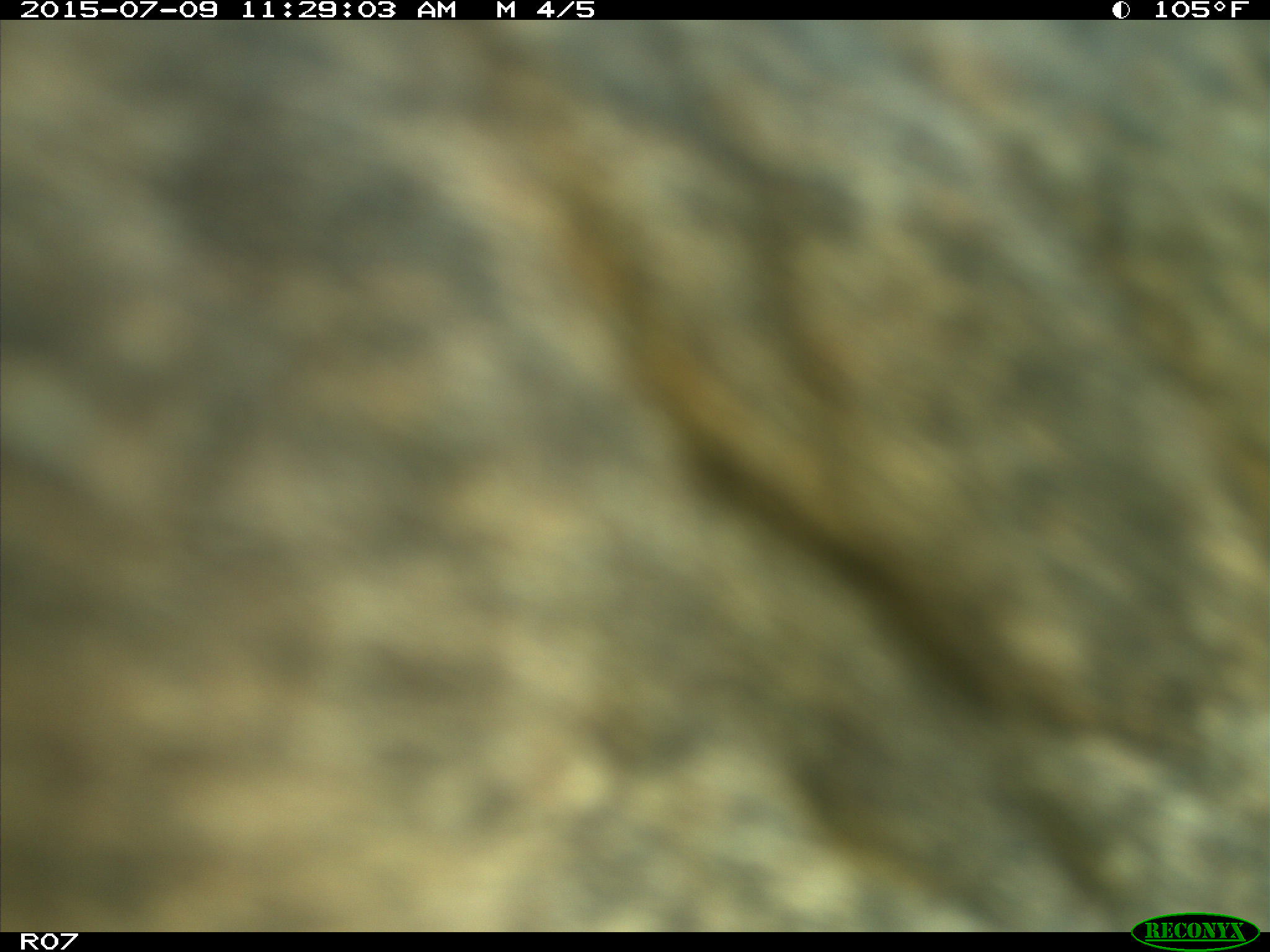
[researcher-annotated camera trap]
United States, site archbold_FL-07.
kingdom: Animalia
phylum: Chordata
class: Mammalia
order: Artiodactyla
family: Bovidae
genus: Bos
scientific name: Bos taurus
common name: domestic cow